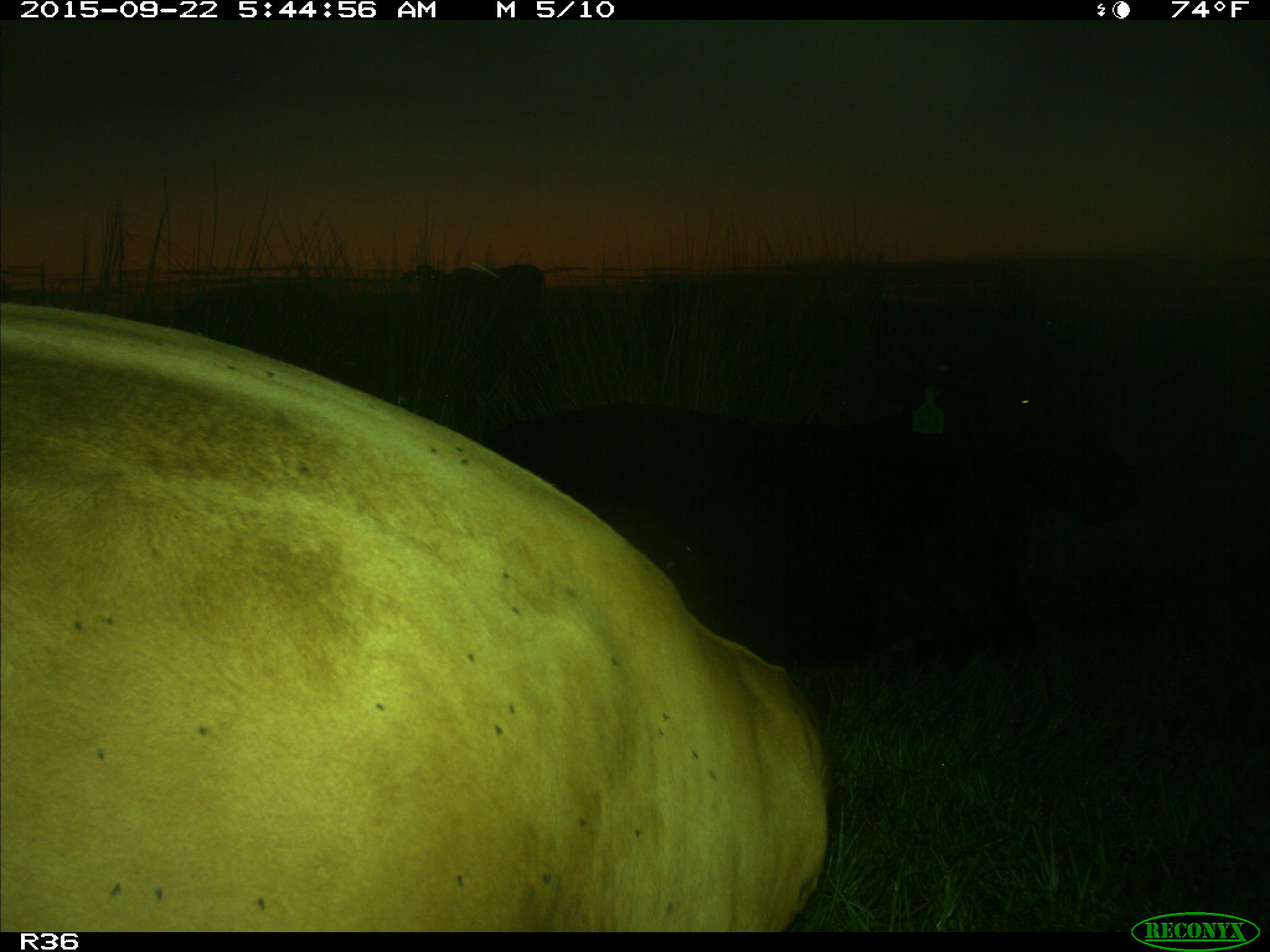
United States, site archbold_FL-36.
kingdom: Animalia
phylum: Chordata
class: Mammalia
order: Artiodactyla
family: Bovidae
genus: Bos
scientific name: Bos taurus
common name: domestic cow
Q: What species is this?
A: Bos taurus (domestic cow).